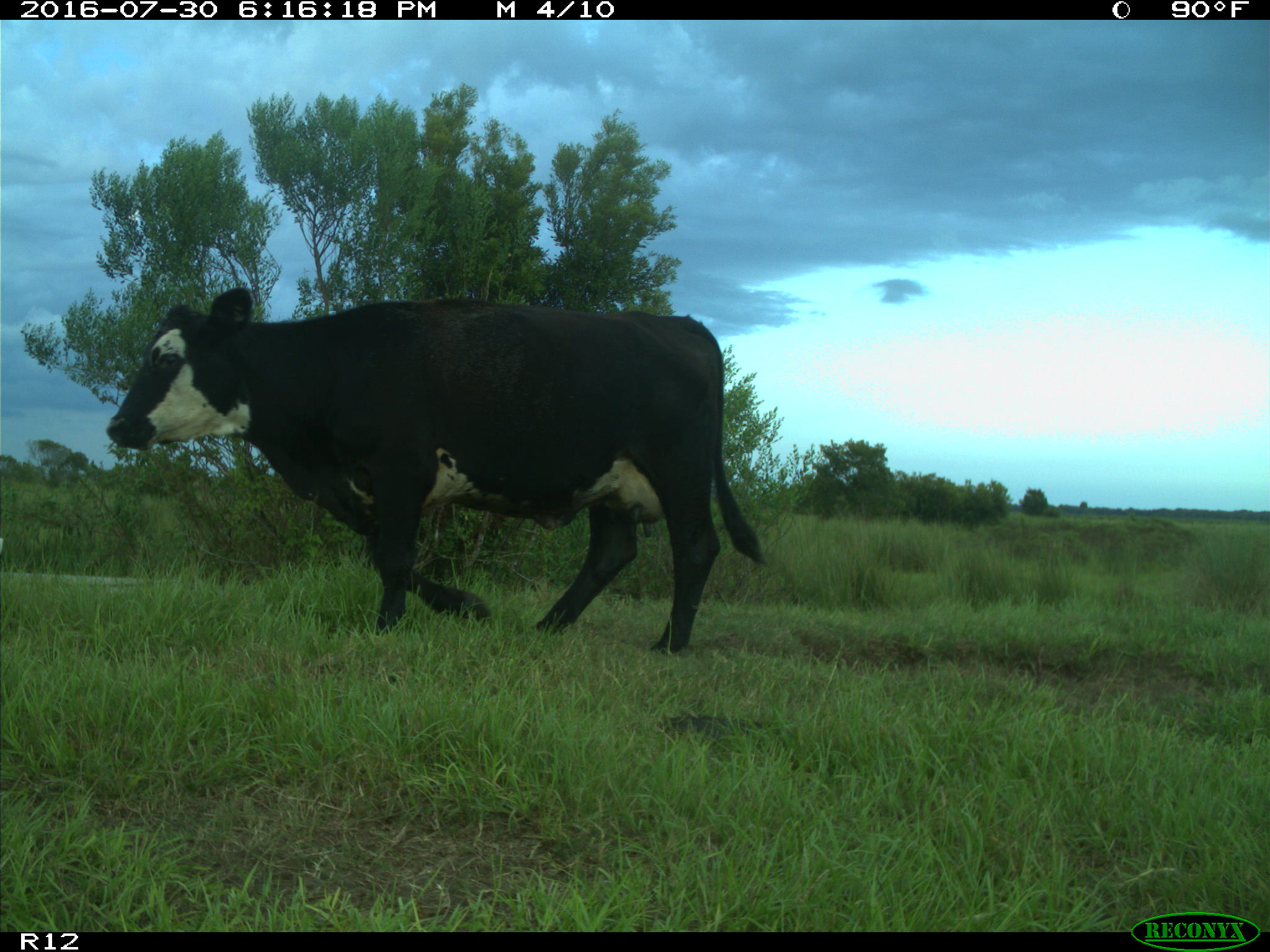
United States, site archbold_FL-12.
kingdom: Animalia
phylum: Chordata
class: Mammalia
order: Artiodactyla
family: Bovidae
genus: Bos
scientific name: Bos taurus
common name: domestic cow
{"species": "Bos taurus (domestic cow)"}